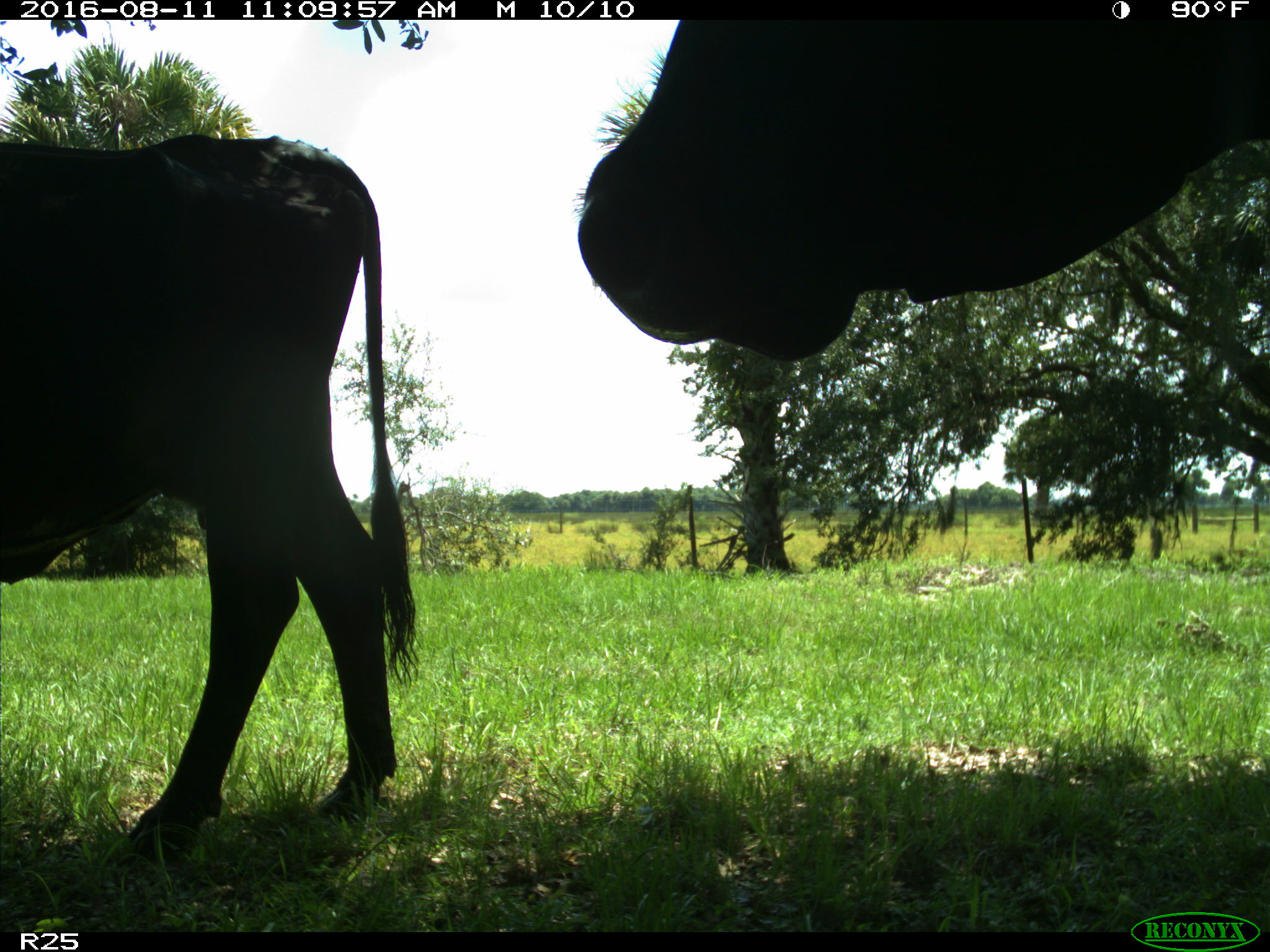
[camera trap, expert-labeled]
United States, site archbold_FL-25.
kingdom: Animalia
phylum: Chordata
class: Mammalia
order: Artiodactyla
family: Bovidae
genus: Bos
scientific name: Bos taurus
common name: domestic cow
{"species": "Bos taurus (domestic cow)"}